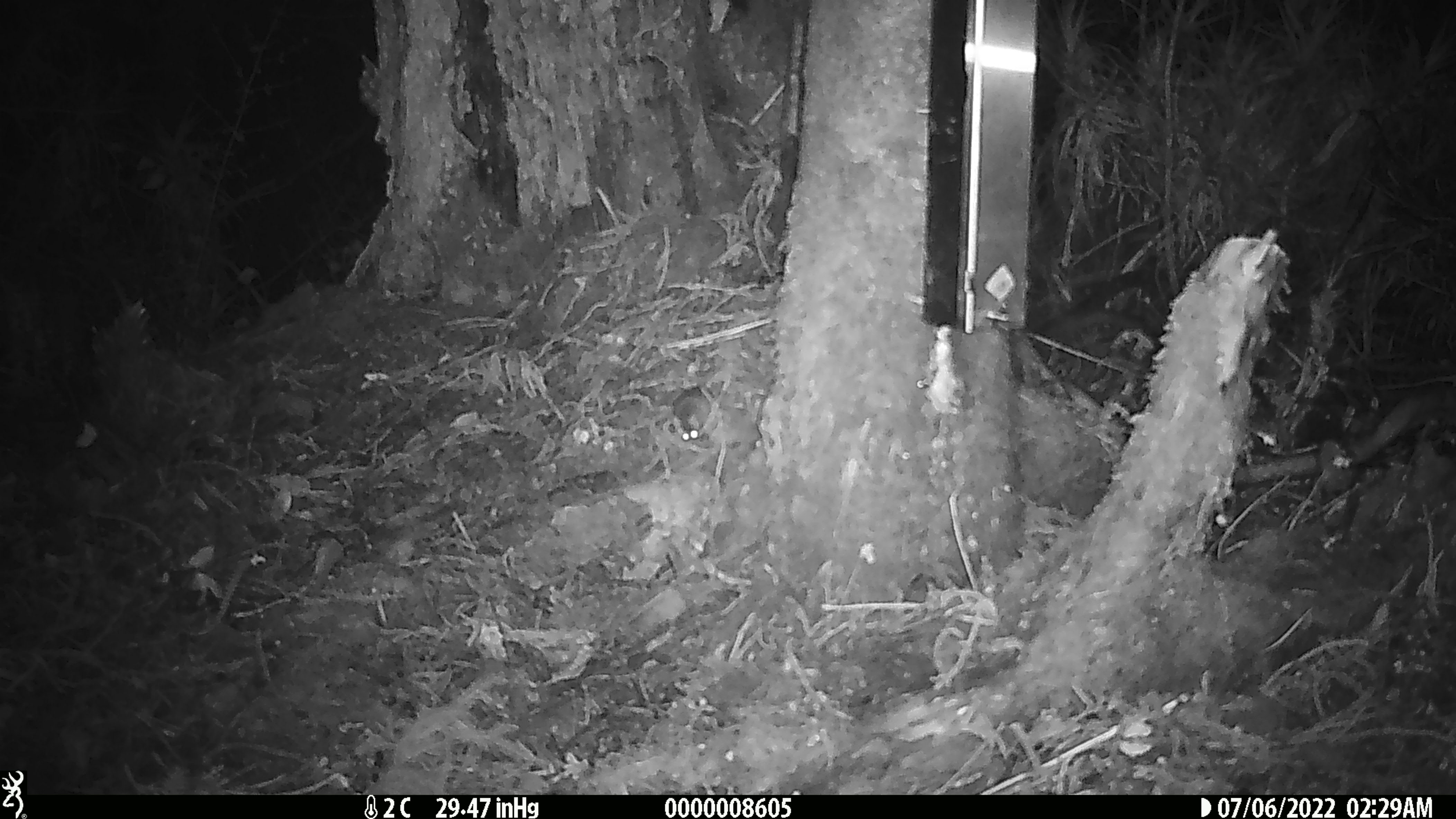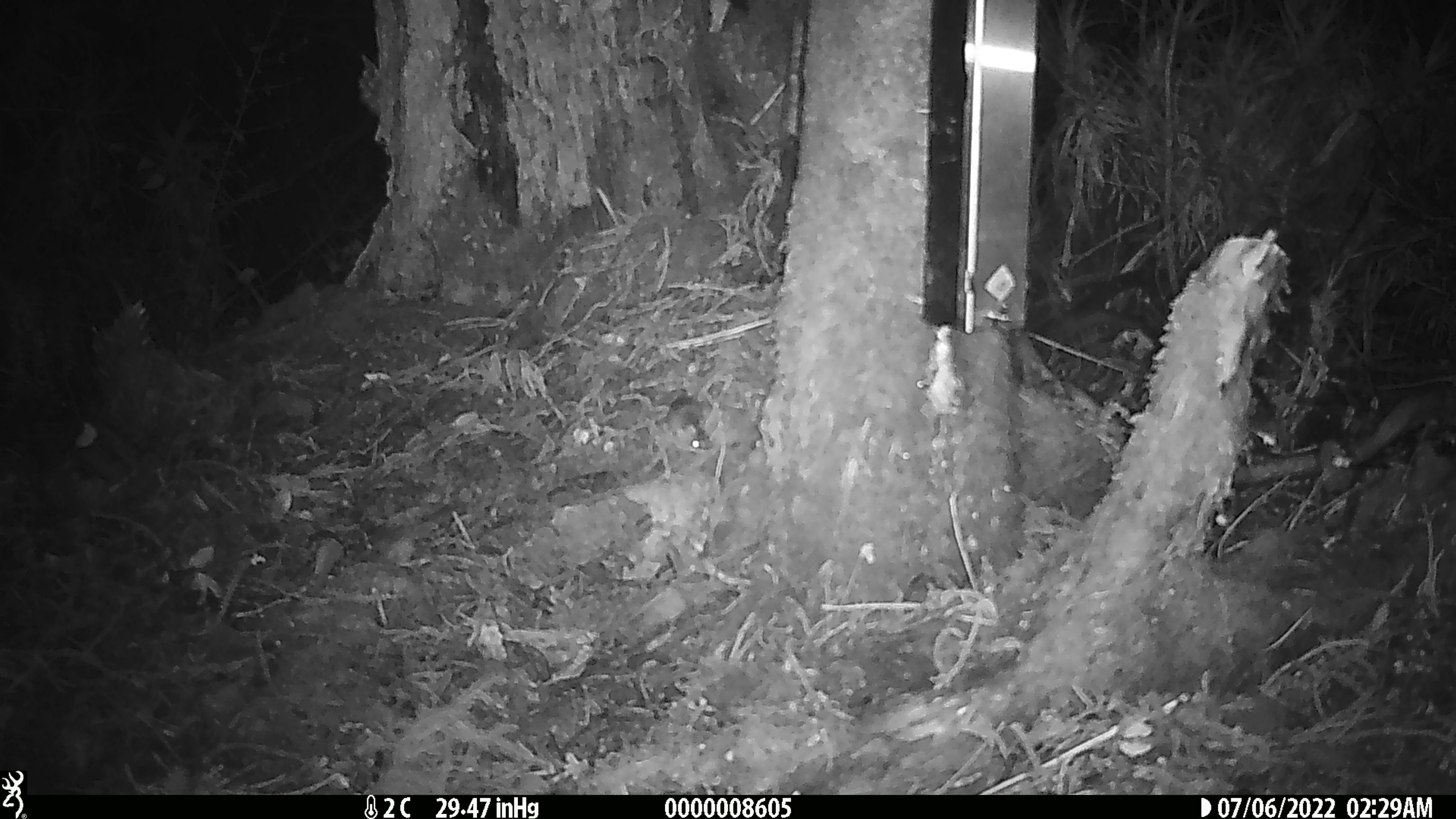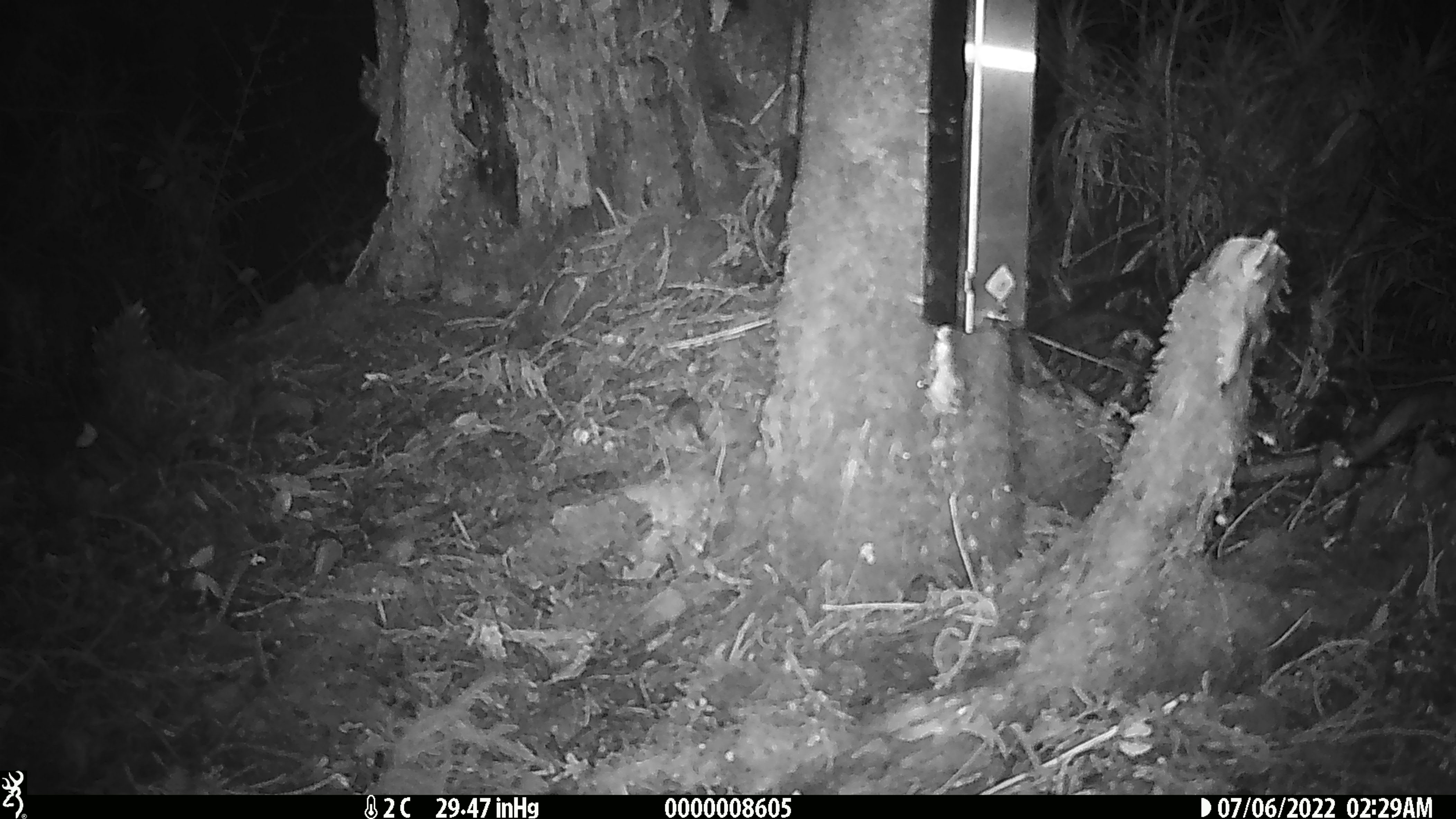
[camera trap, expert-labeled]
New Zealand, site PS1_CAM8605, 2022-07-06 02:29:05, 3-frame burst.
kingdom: Animalia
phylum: Chordata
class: Mammalia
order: Rodentia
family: Muridae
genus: Mus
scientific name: Mus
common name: mouse